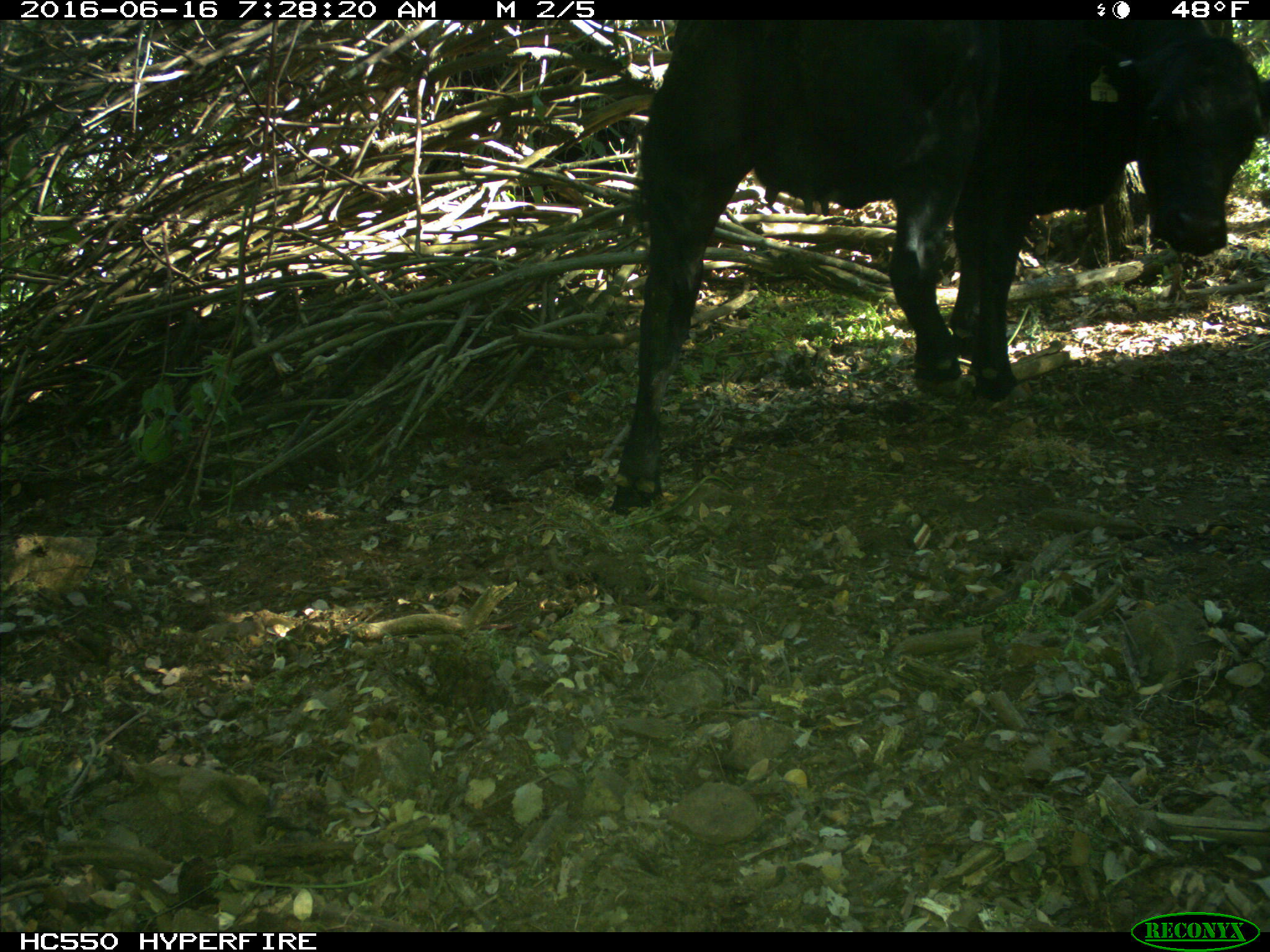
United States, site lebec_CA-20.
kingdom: Animalia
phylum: Chordata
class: Mammalia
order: Artiodactyla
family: Bovidae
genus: Bos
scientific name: Bos taurus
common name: domestic cow